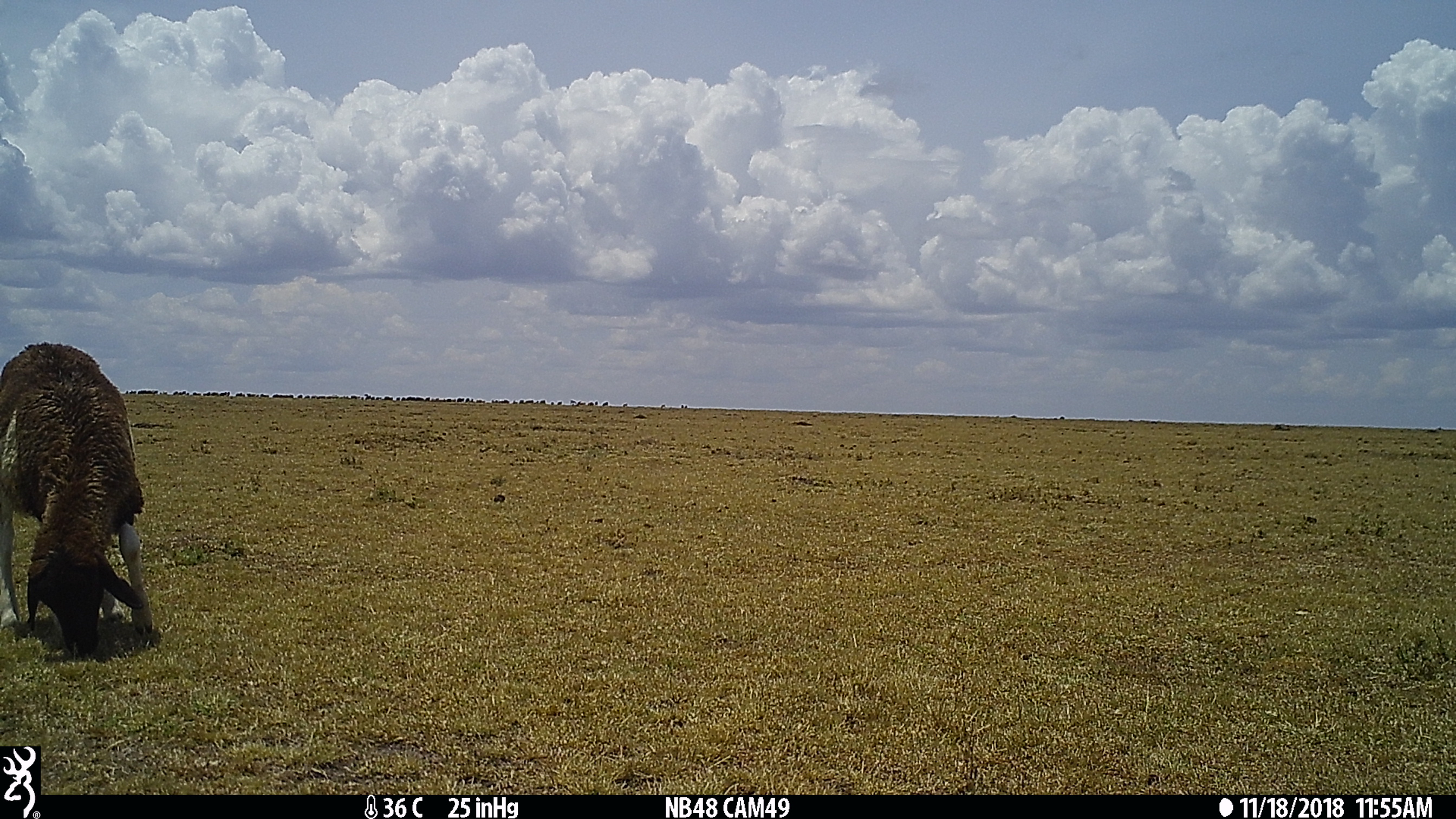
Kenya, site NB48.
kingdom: Animalia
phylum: Chordata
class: Mammalia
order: Artiodactyla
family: Bovidae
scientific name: Bovidae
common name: sheep or goat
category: shoat